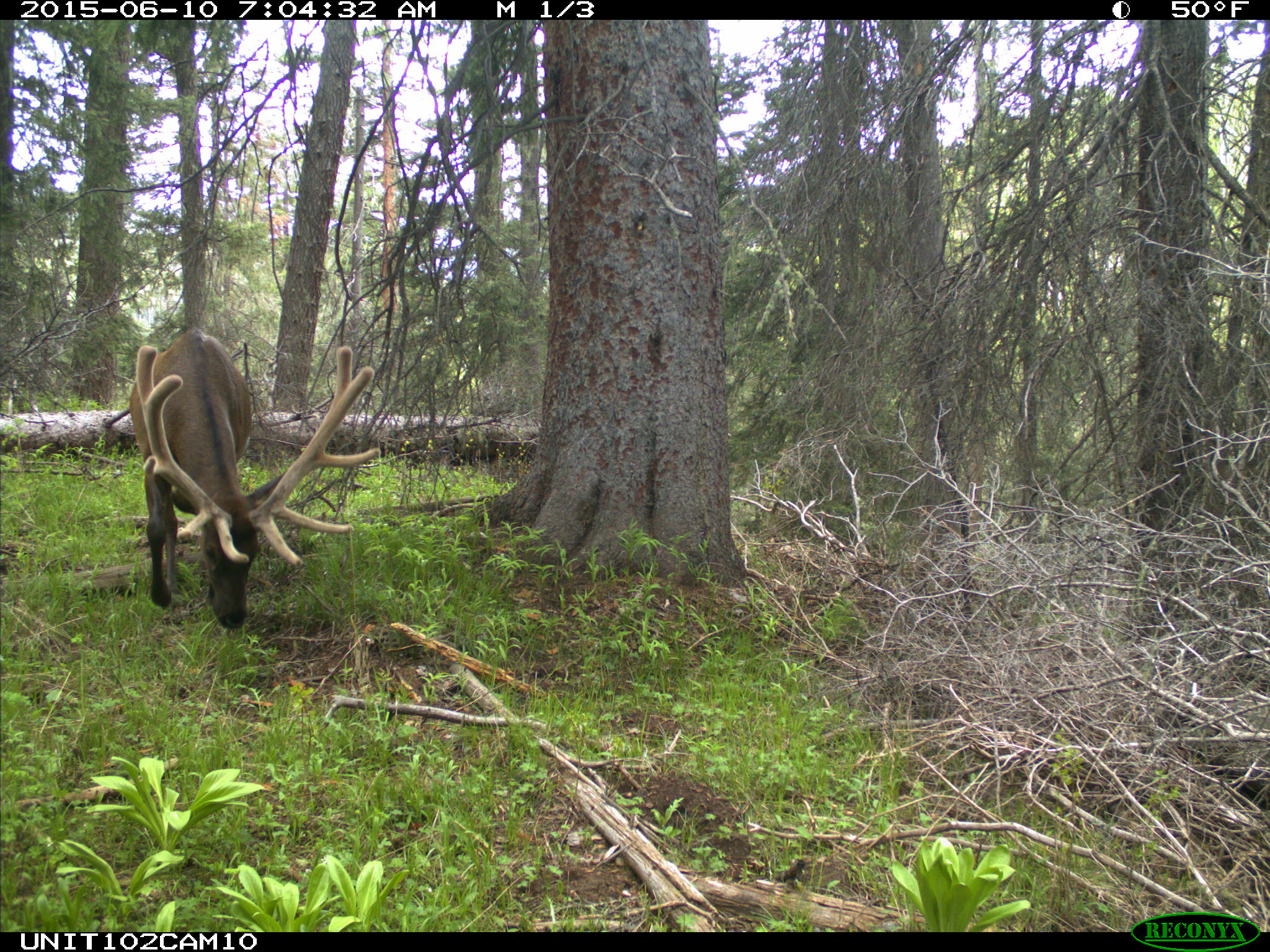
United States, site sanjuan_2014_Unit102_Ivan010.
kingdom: Animalia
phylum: Chordata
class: Mammalia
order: Artiodactyla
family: Cervidae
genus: Cervus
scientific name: Cervus elaphus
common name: red deer